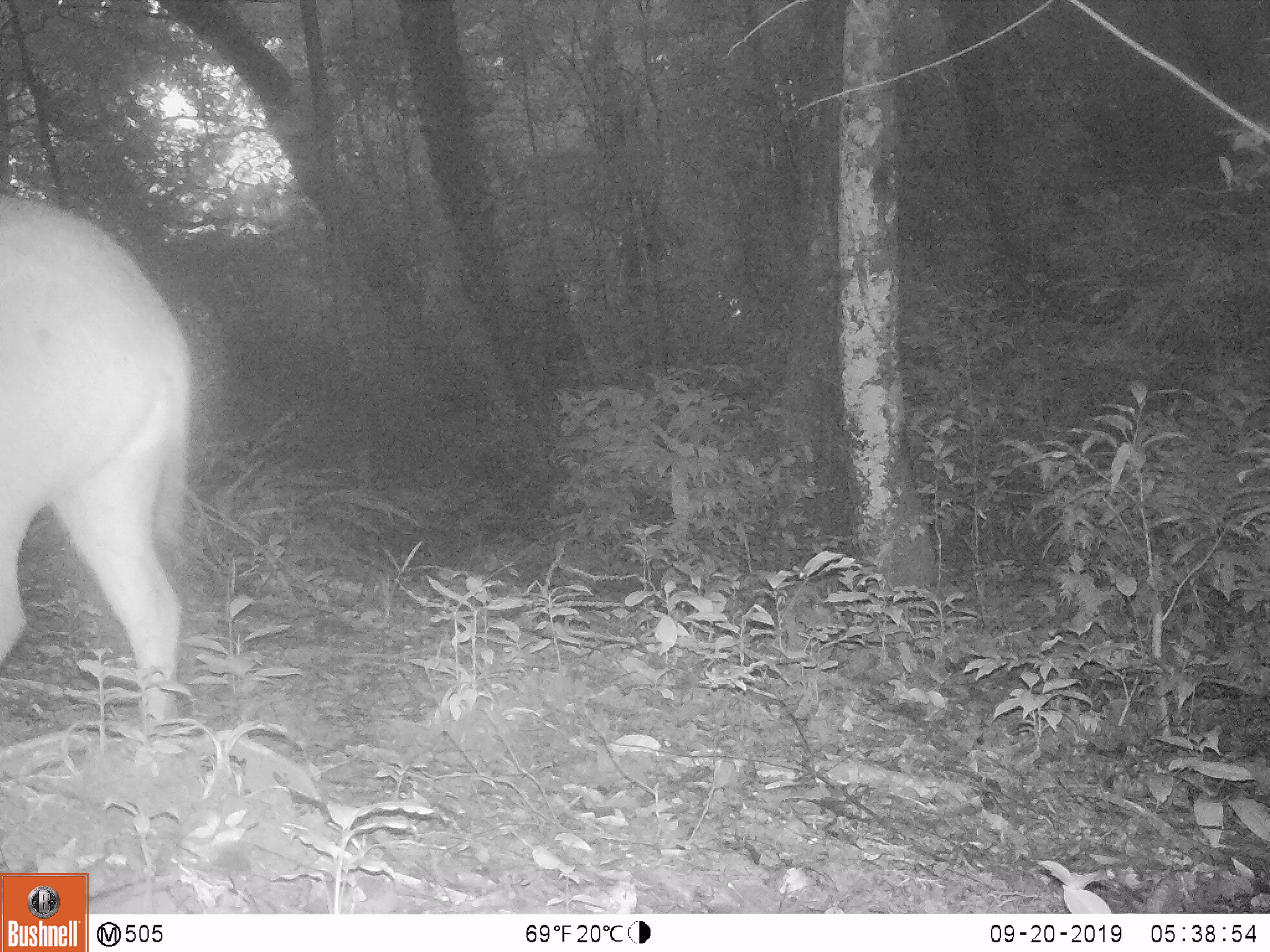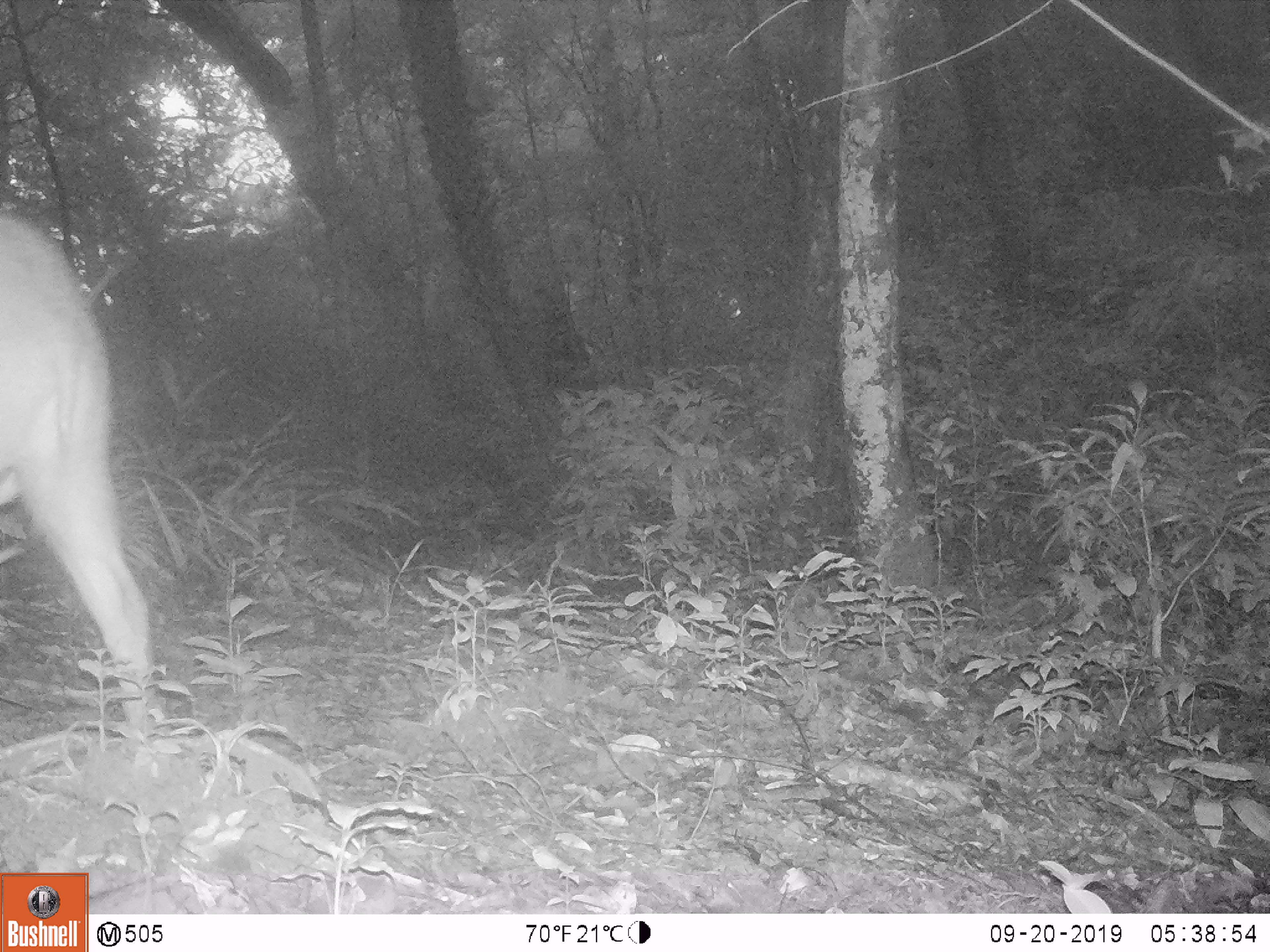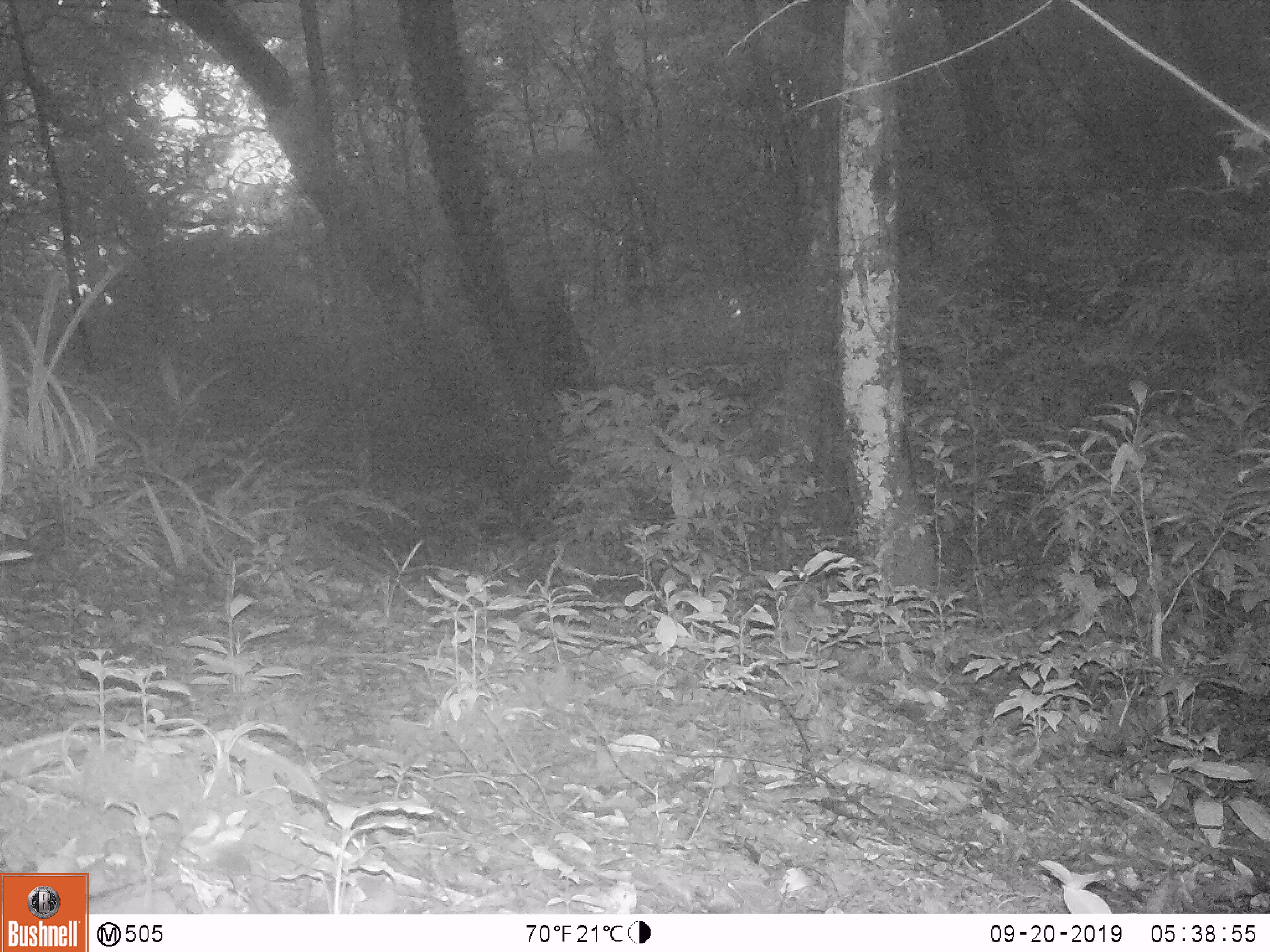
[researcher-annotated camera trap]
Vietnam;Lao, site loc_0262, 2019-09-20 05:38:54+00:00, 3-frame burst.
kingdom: Animalia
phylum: Chordata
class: Mammalia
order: Artiodactyla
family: Suidae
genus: Sus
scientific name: Sus scrofa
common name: eurasian wild pig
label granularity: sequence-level